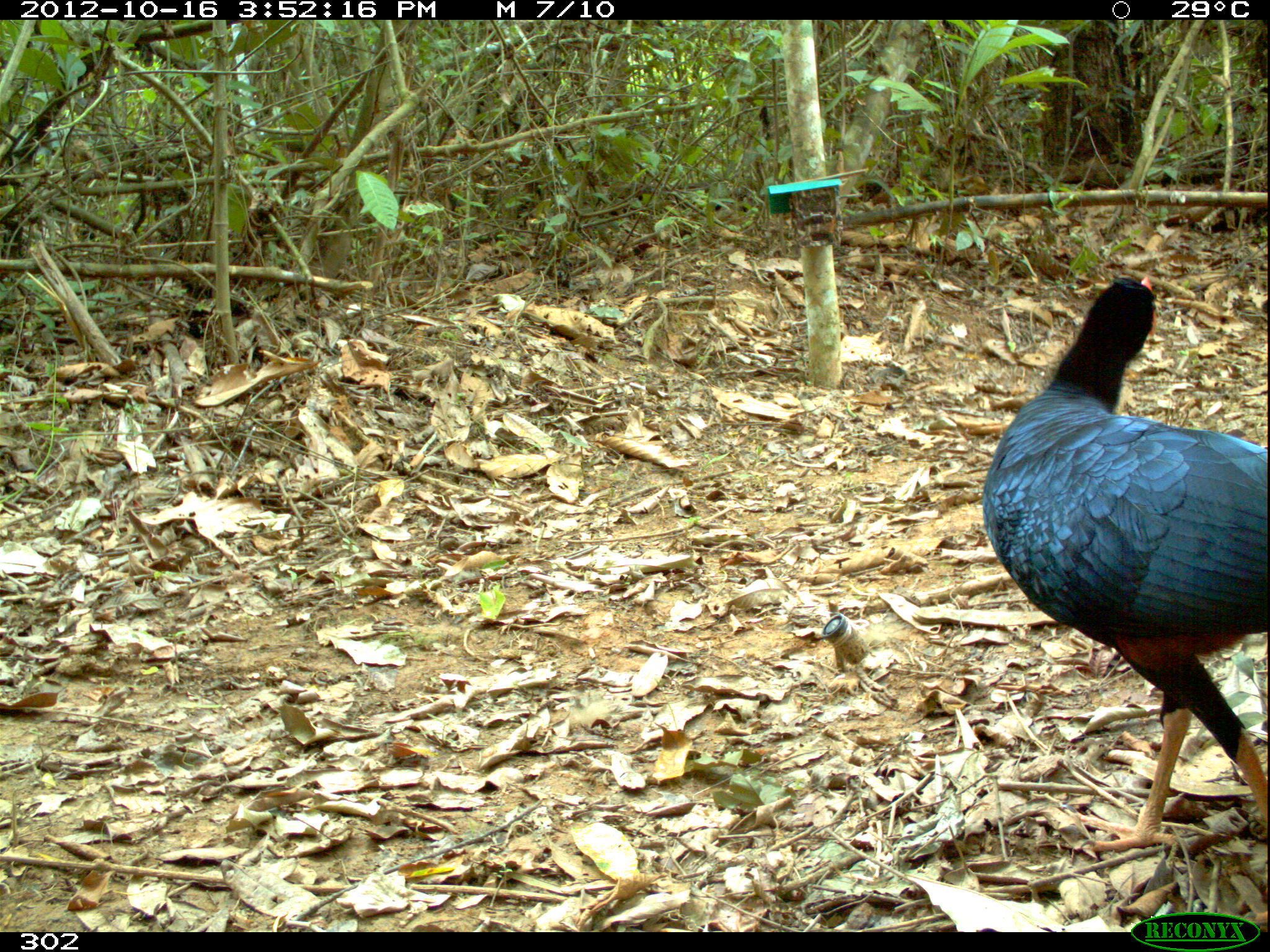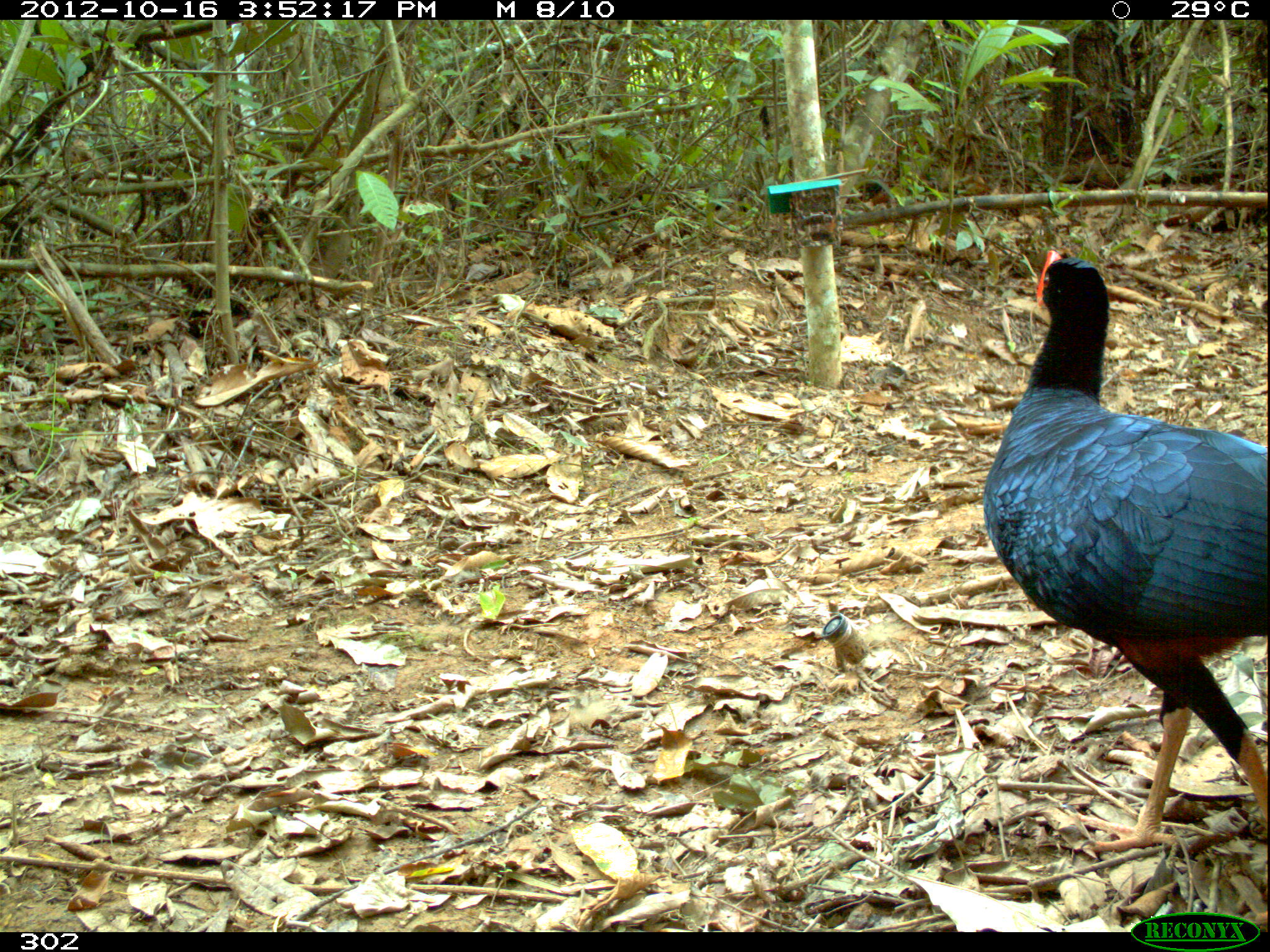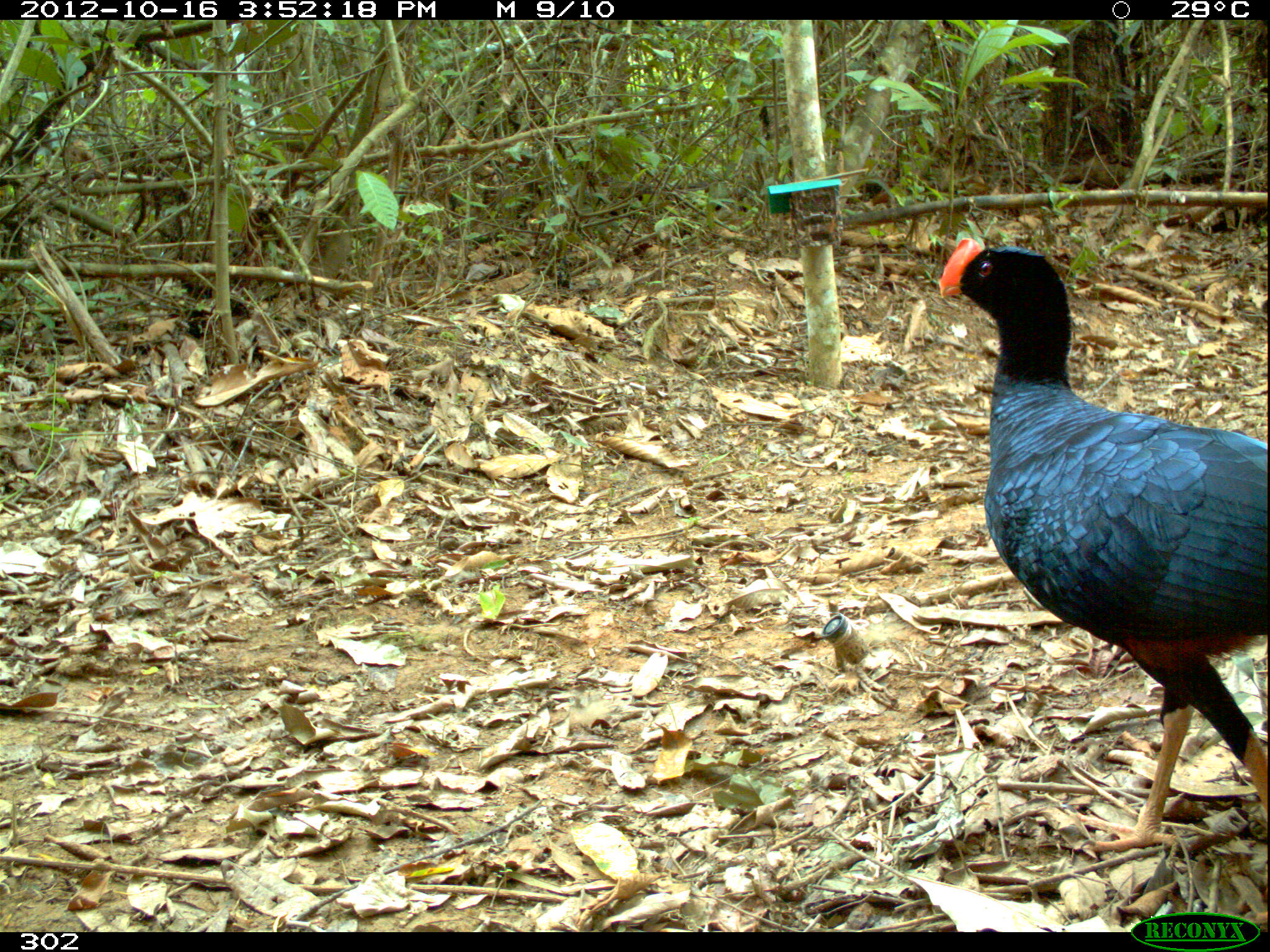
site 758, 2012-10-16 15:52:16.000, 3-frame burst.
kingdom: Animalia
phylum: Chordata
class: Aves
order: Galliformes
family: Cracidae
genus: Mitu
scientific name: Mitu tuberosum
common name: razor-billed curassow